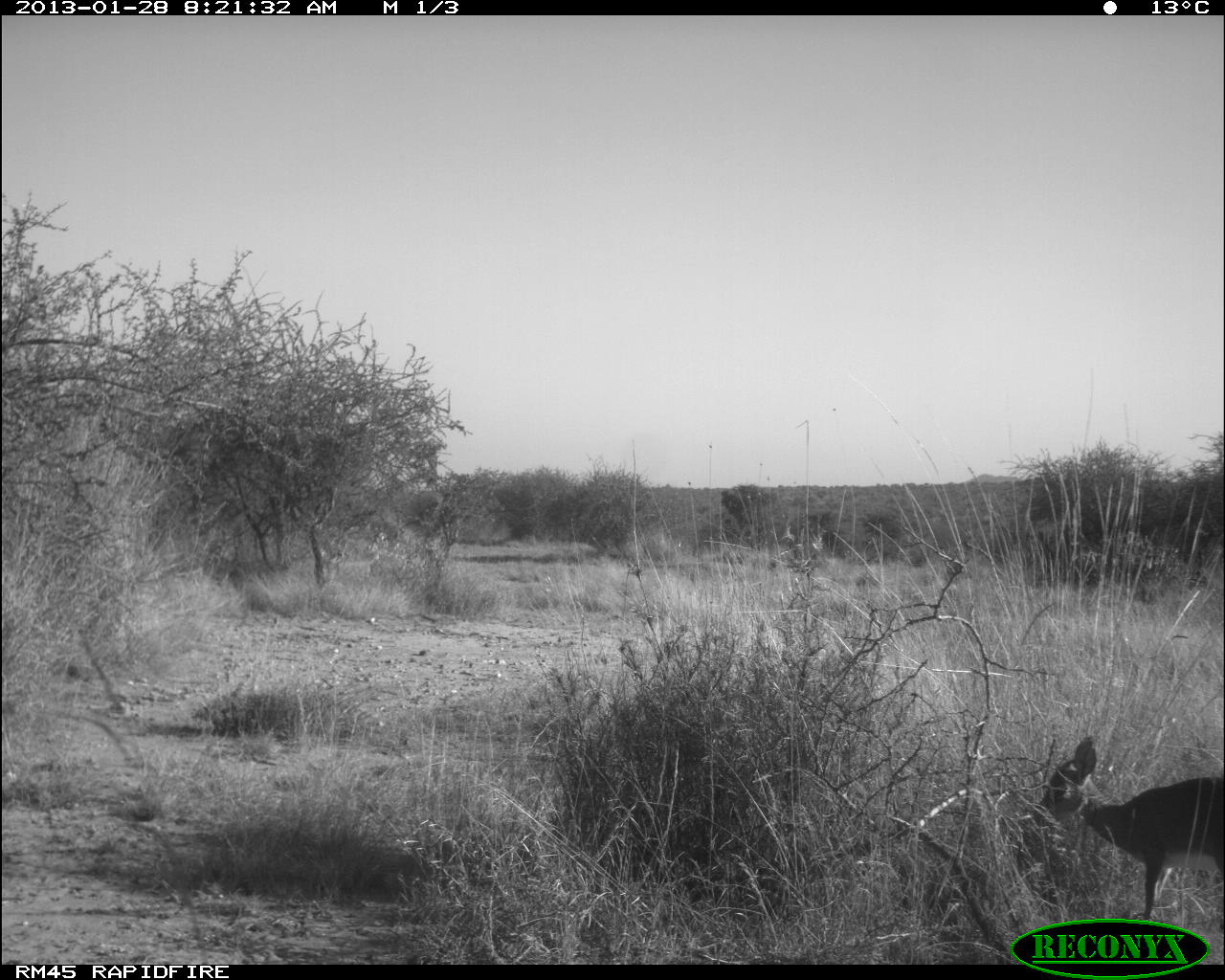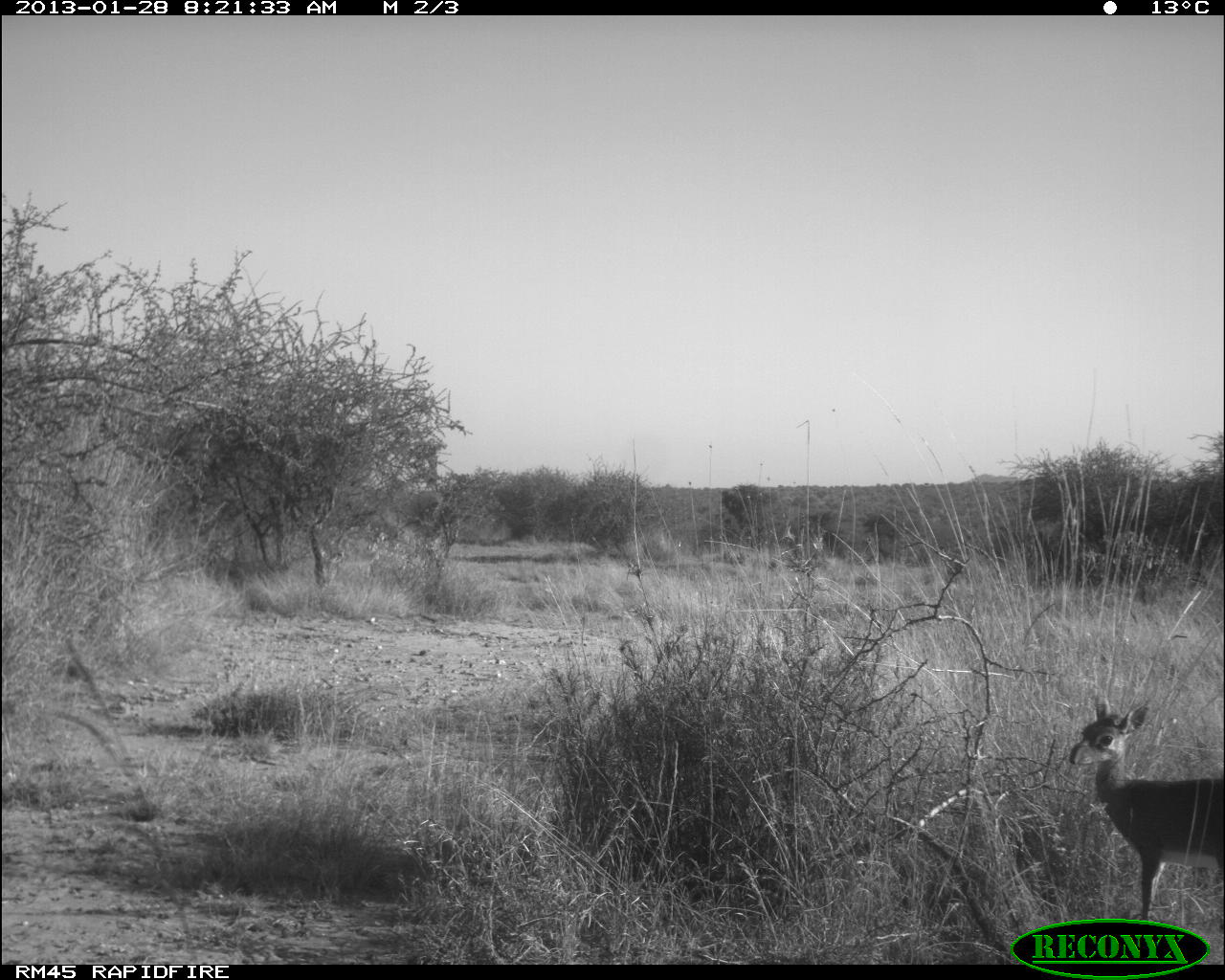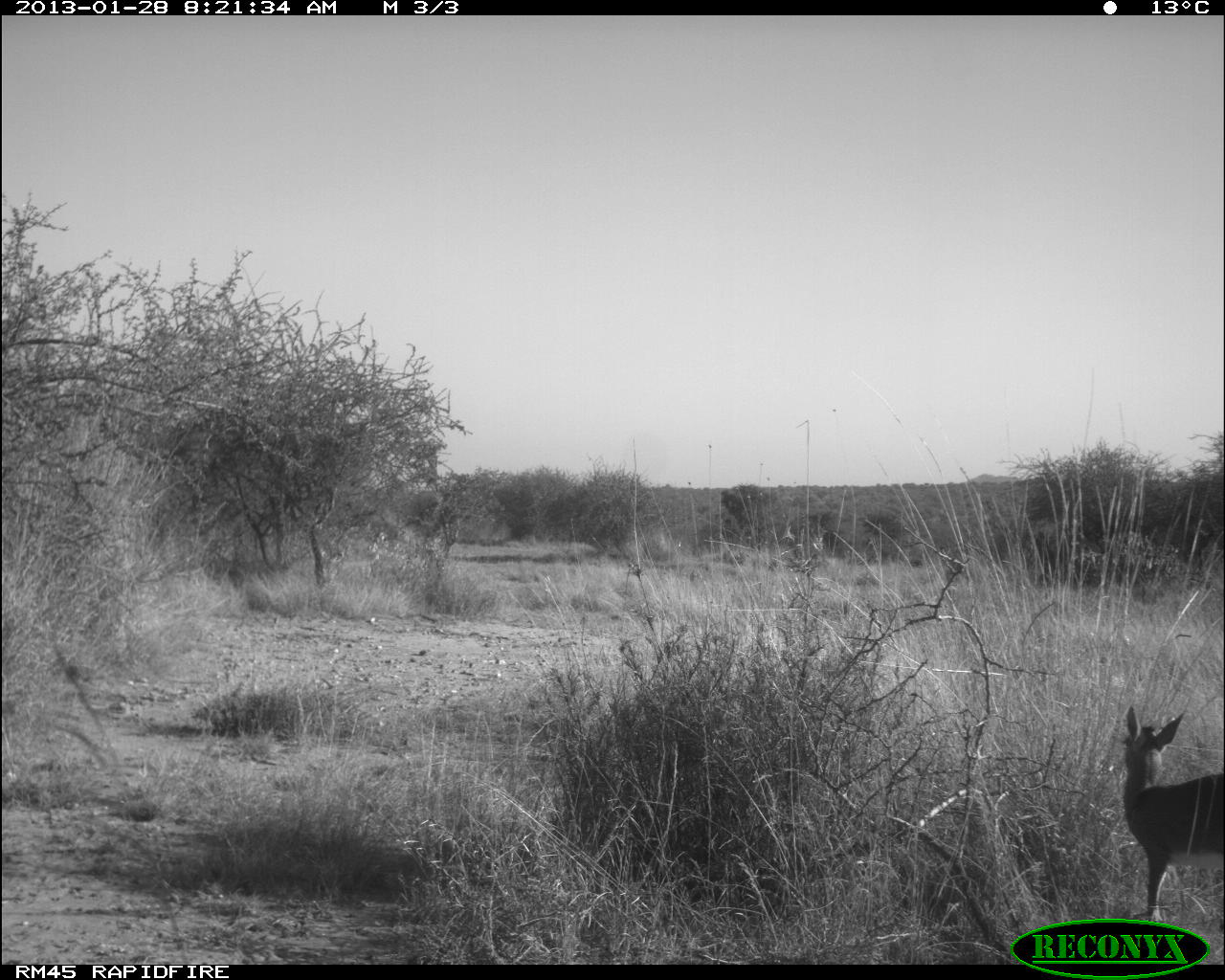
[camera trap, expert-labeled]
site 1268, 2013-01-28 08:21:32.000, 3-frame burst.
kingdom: Animalia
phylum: Chordata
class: Mammalia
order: Artiodactyla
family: Bovidae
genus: Madoqua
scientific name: Madoqua guentheri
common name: günther's dik-dik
Madoqua guentheri (günther's dik-dik), count 1.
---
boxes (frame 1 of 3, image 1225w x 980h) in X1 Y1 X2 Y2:
madoqua guentheri: 1032 733 1225 922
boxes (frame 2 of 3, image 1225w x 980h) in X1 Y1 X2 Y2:
madoqua guentheri: 1068 694 1224 923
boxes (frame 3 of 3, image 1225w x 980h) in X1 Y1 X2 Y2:
madoqua guentheri: 1123 706 1223 920